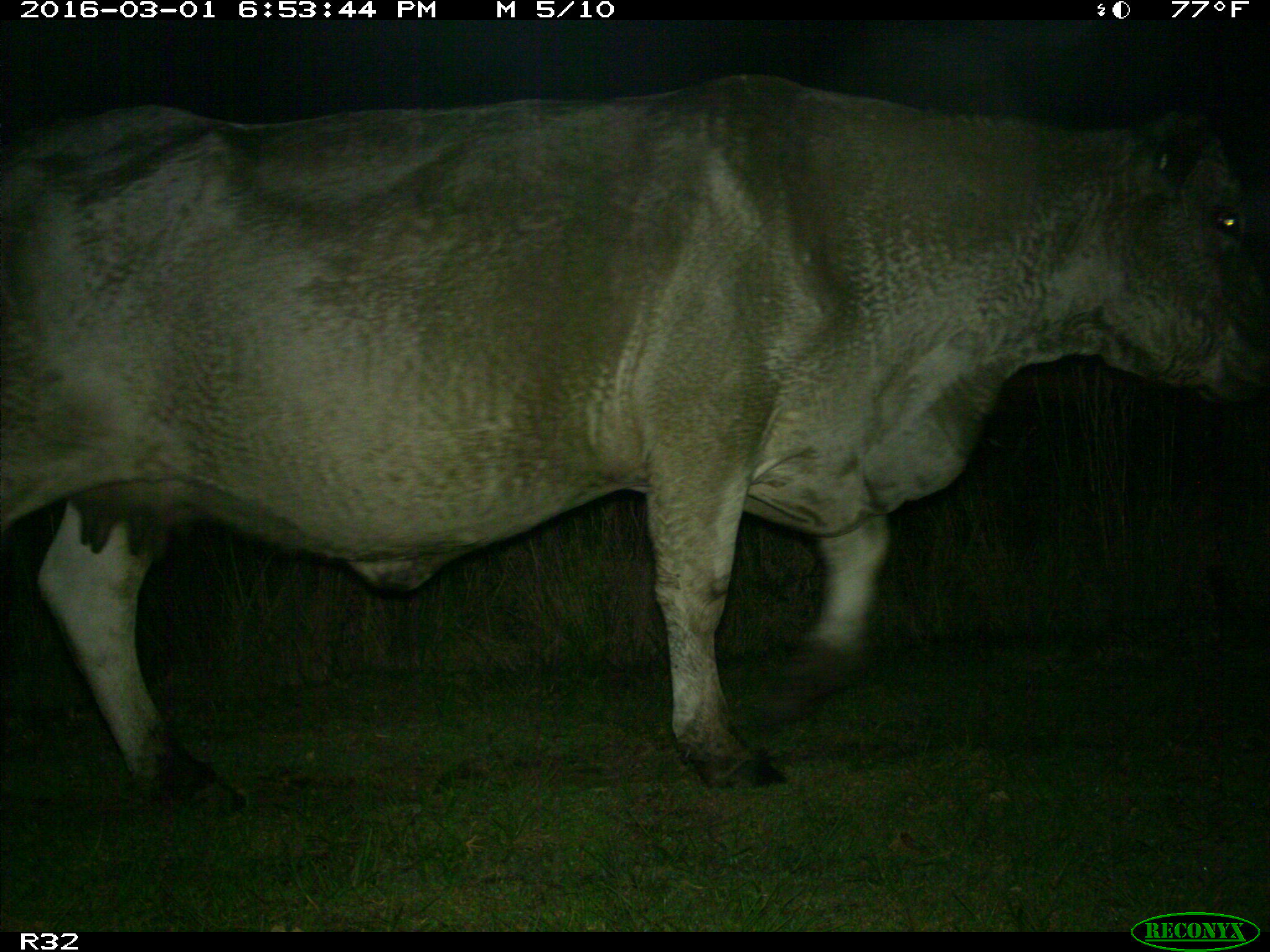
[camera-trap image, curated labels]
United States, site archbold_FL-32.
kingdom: Animalia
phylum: Chordata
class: Mammalia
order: Artiodactyla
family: Bovidae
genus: Bos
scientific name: Bos taurus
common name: domestic cow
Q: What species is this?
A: Bos taurus (domestic cow).